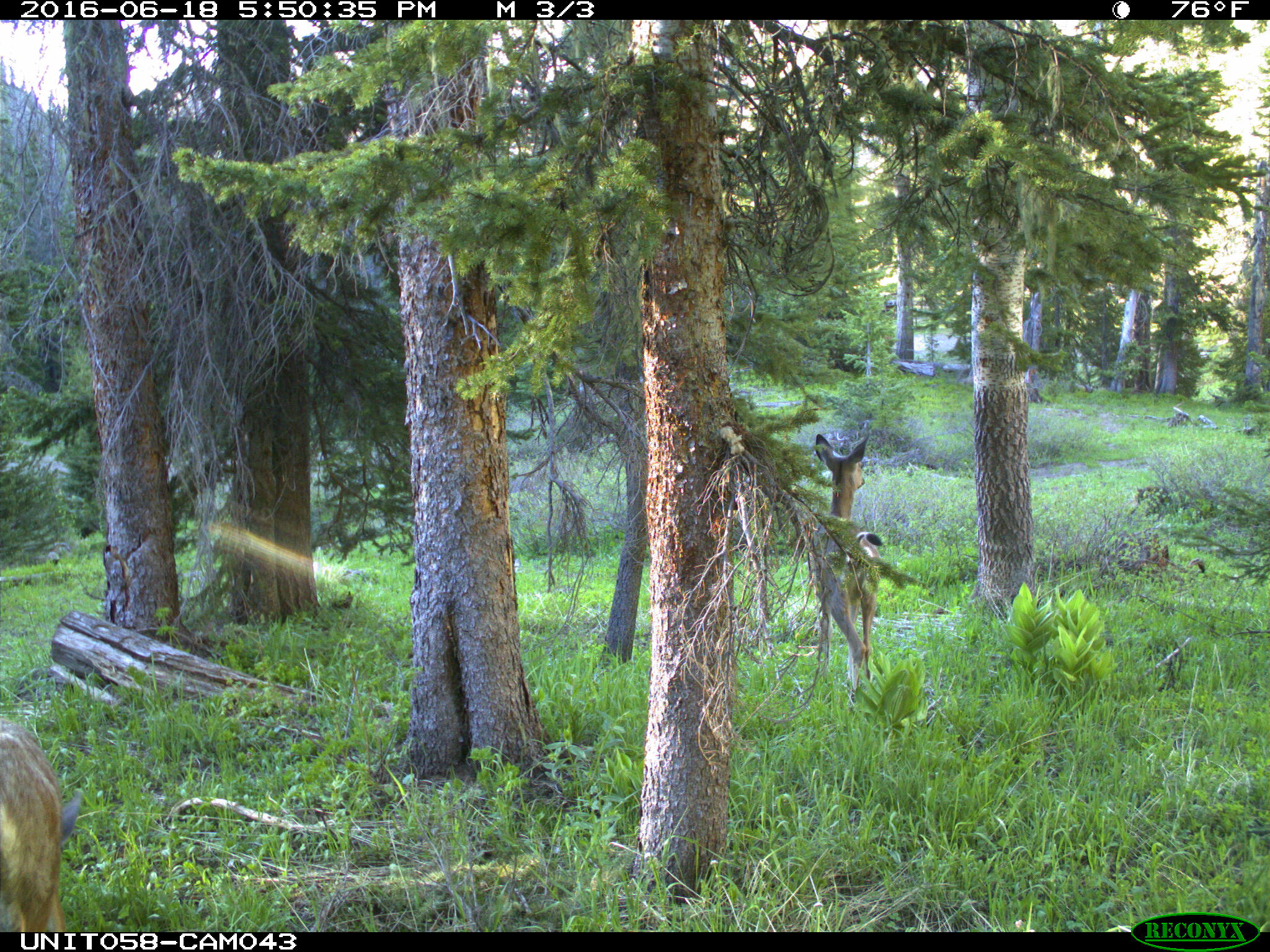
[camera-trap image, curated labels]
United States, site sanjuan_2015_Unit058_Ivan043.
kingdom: Animalia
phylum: Chordata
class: Mammalia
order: Artiodactyla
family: Cervidae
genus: Odocoileus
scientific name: Odocoileus hemionus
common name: mule deer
Odocoileus hemionus (mule deer).